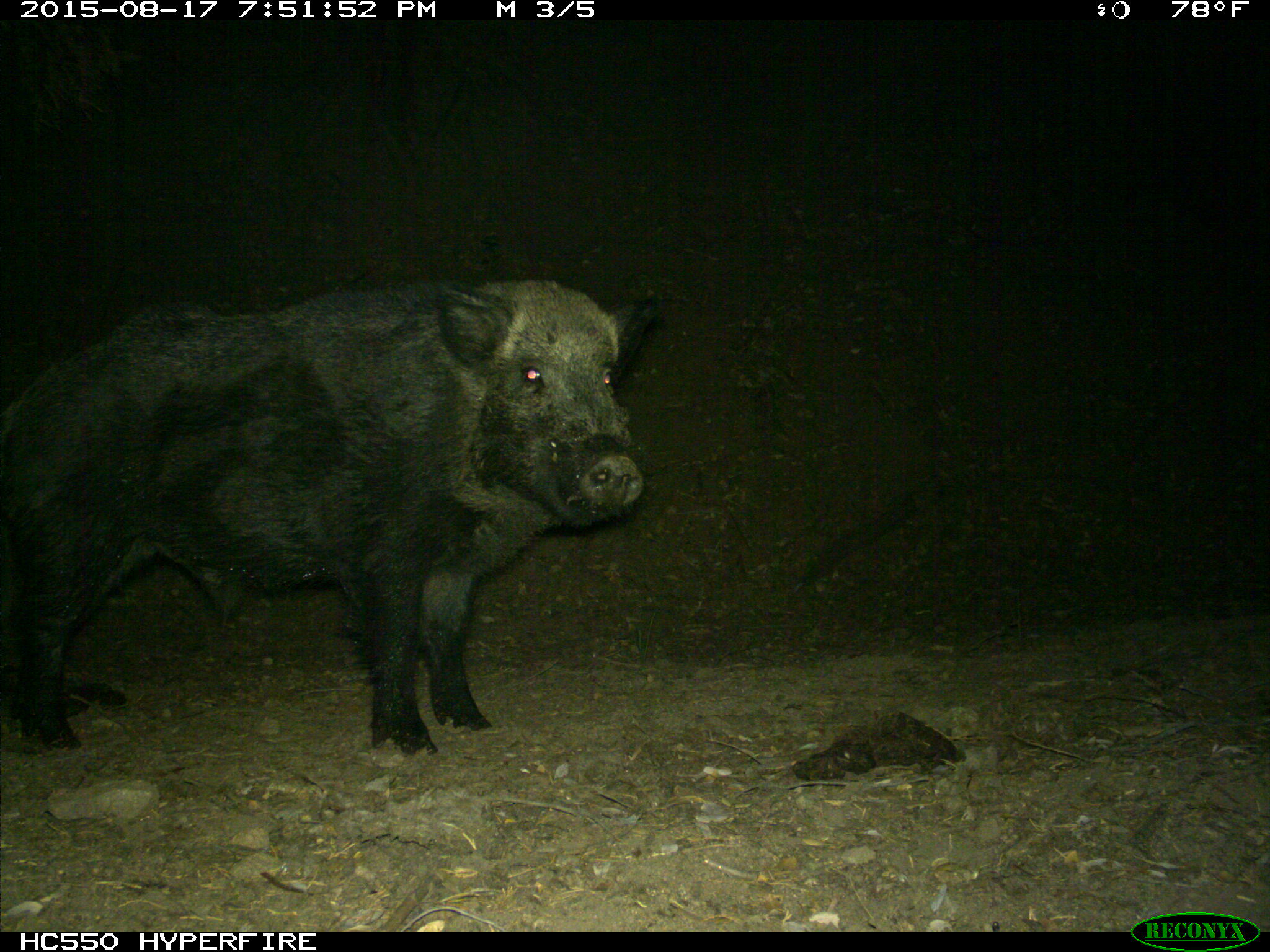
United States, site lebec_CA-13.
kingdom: Animalia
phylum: Chordata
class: Mammalia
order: Artiodactyla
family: Suidae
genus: Sus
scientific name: Sus scrofa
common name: wild boar